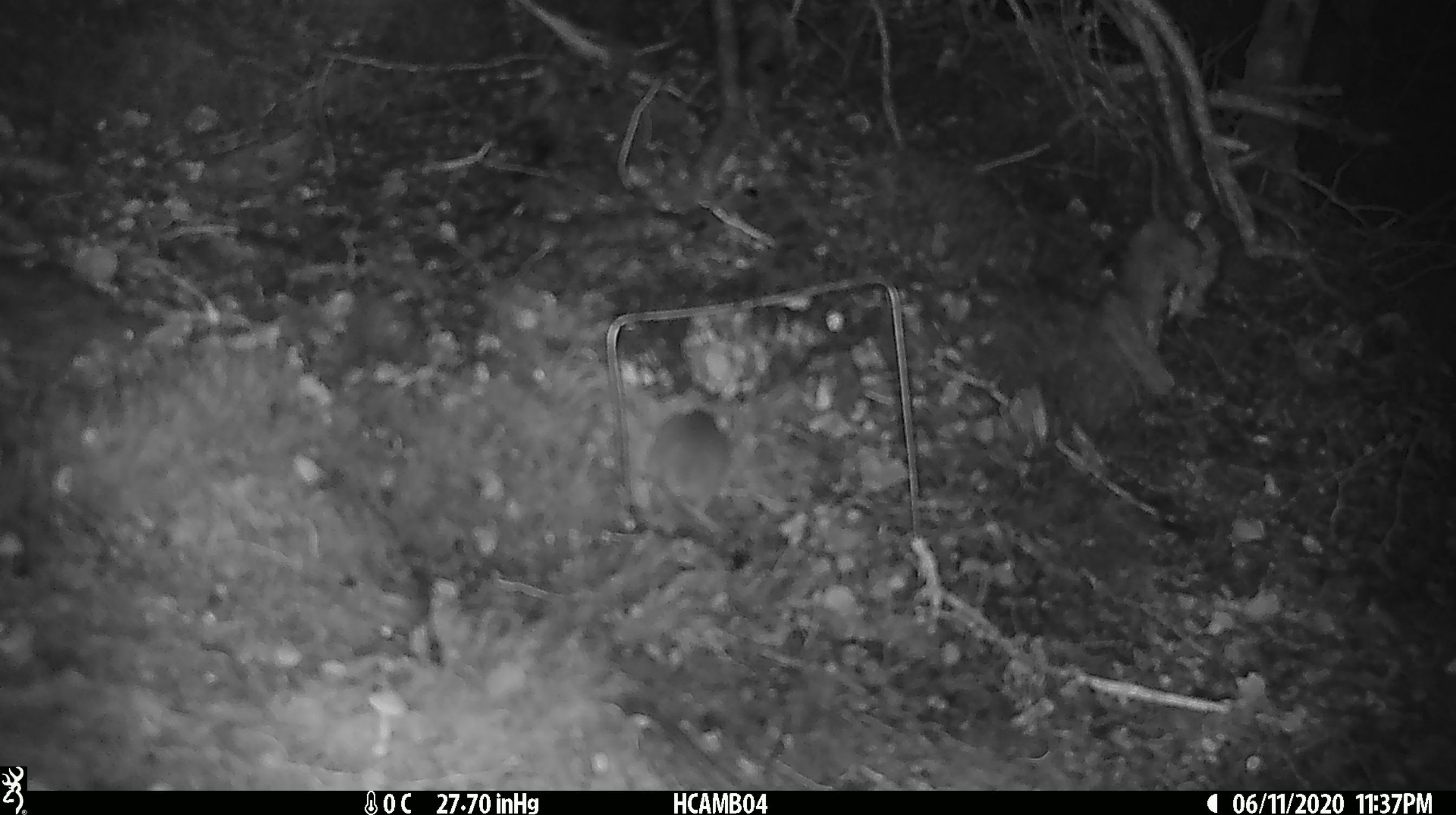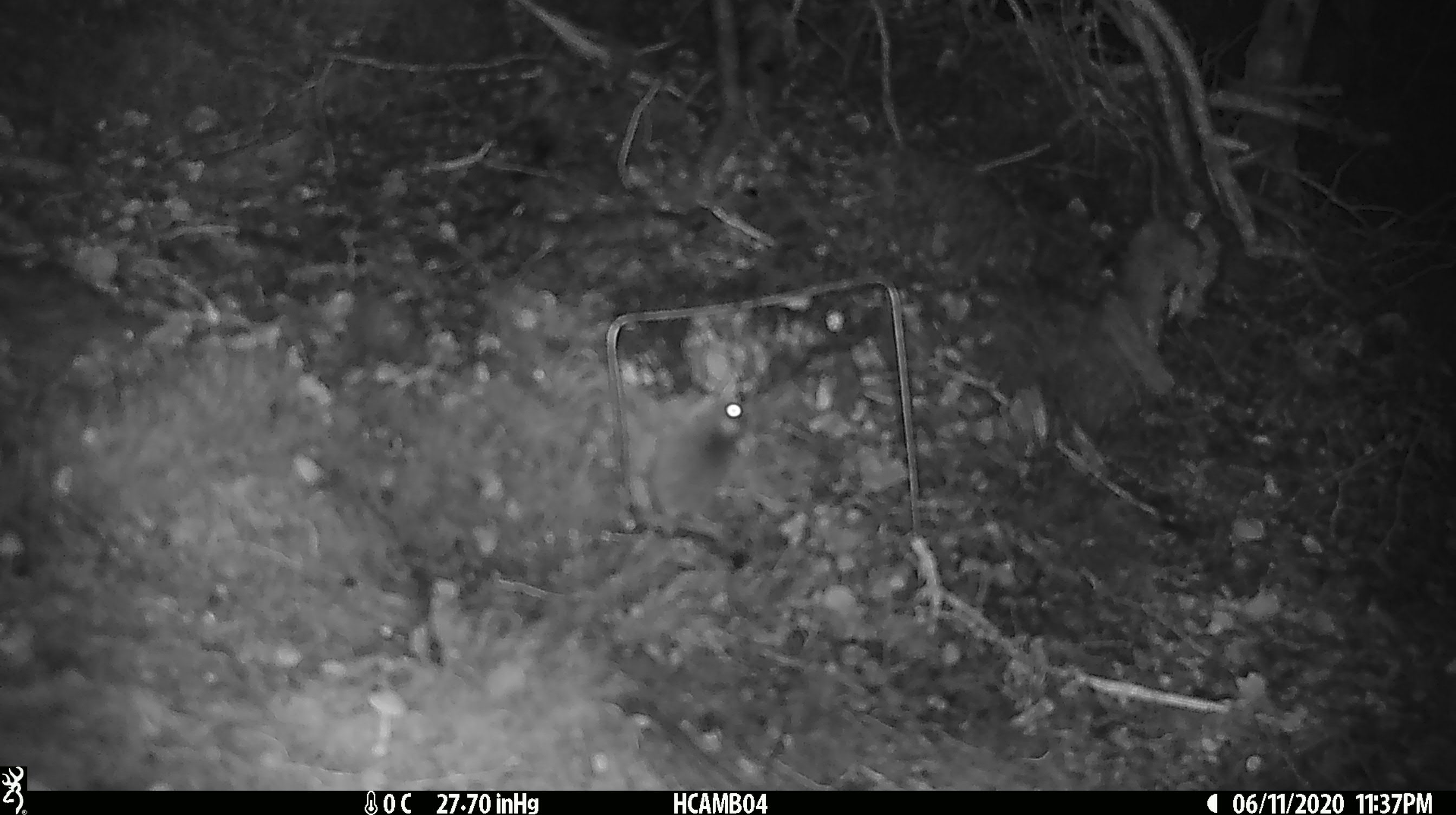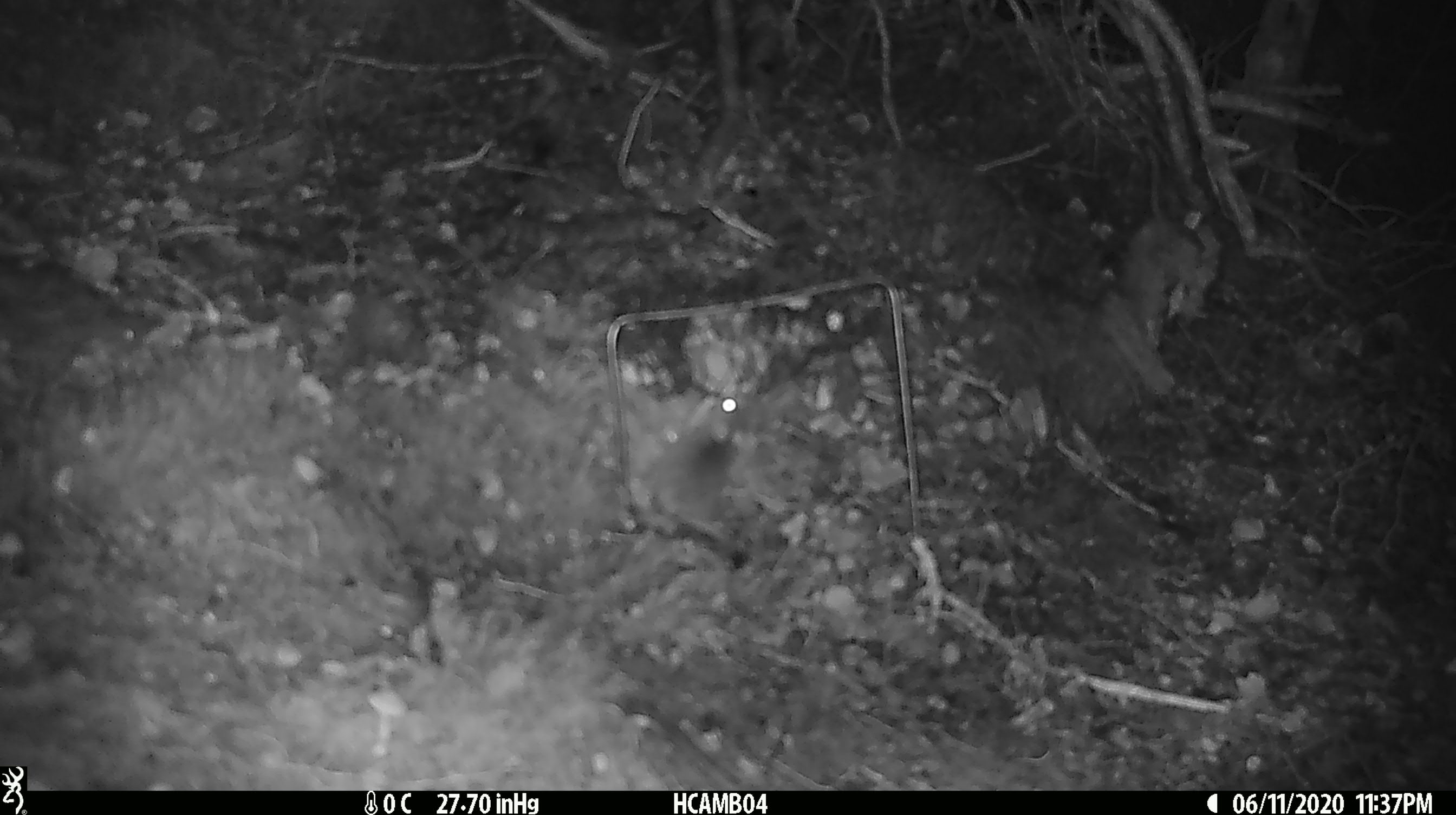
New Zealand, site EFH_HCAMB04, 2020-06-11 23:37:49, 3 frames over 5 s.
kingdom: Animalia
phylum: Chordata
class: Mammalia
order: Rodentia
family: Muridae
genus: Mus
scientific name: Mus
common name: mouse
Mouse (Mus).